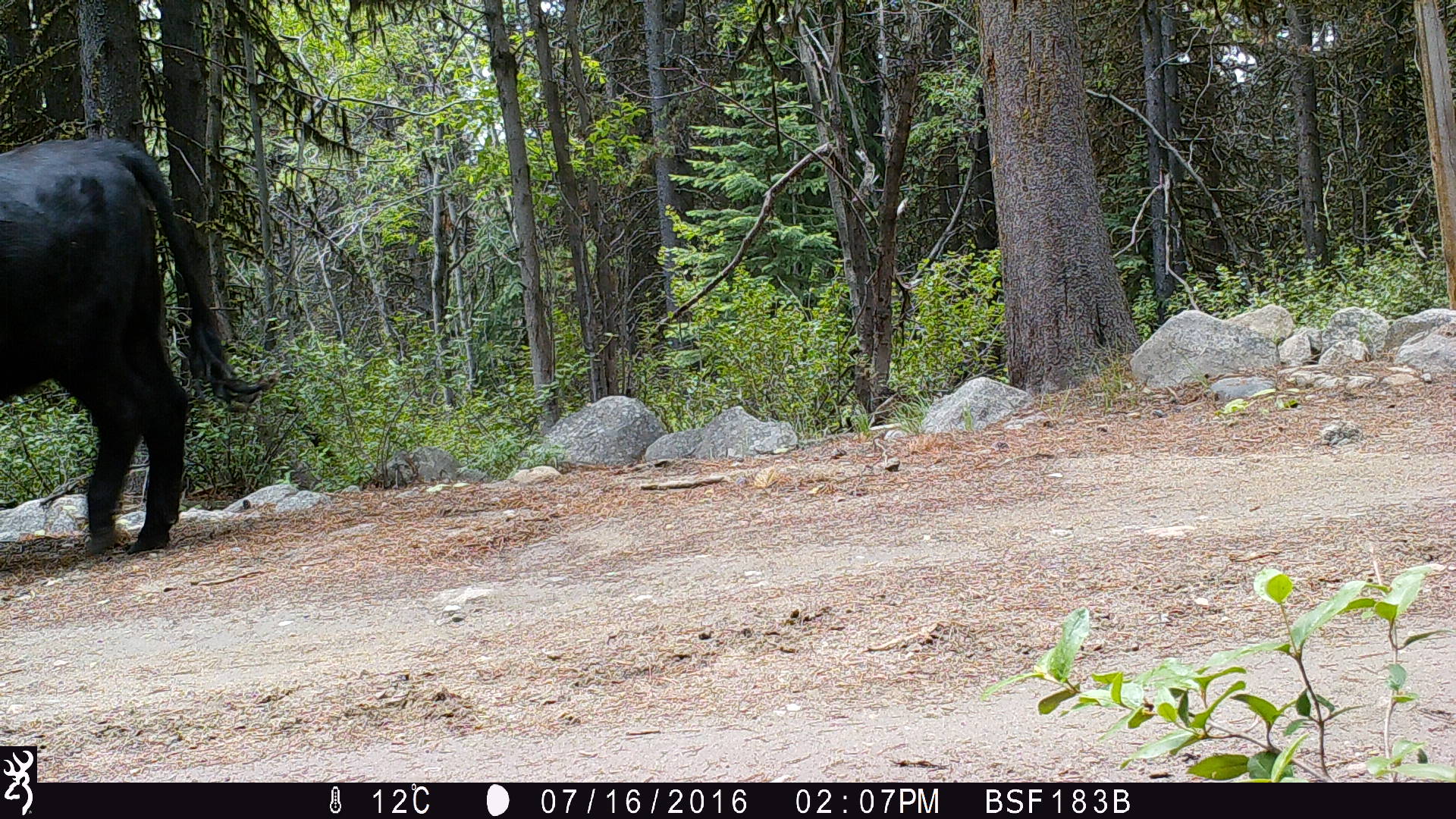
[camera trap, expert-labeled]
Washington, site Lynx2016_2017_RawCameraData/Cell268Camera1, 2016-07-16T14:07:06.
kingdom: Animalia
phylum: Chordata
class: Mammalia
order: Artiodactyla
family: Bovidae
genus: Bos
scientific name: Bos taurus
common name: domestic cattle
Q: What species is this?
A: Domestic cattle (Bos taurus).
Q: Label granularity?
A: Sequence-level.